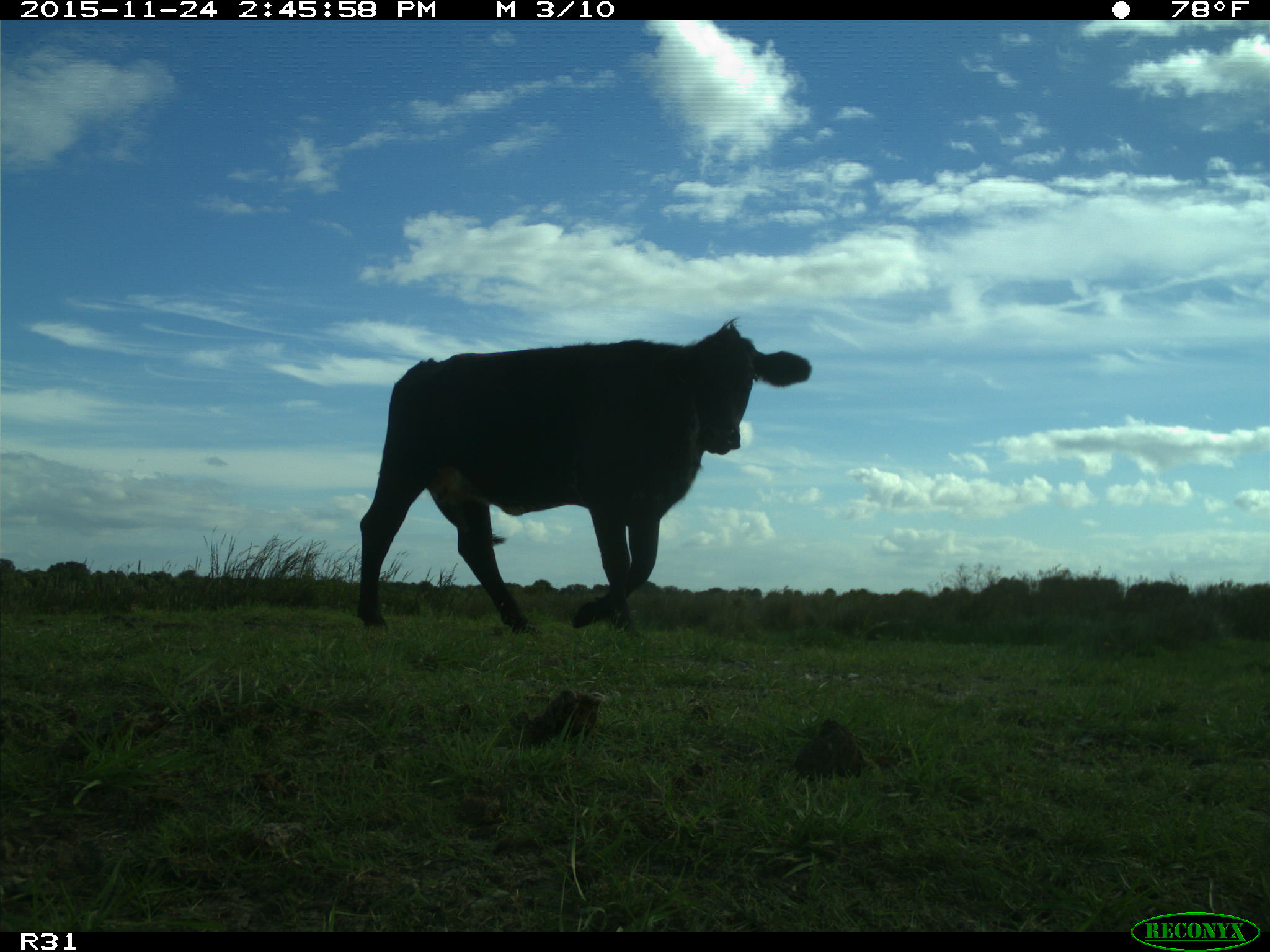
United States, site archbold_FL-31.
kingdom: Animalia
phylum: Chordata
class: Mammalia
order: Artiodactyla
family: Bovidae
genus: Bos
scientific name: Bos taurus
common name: domestic cow